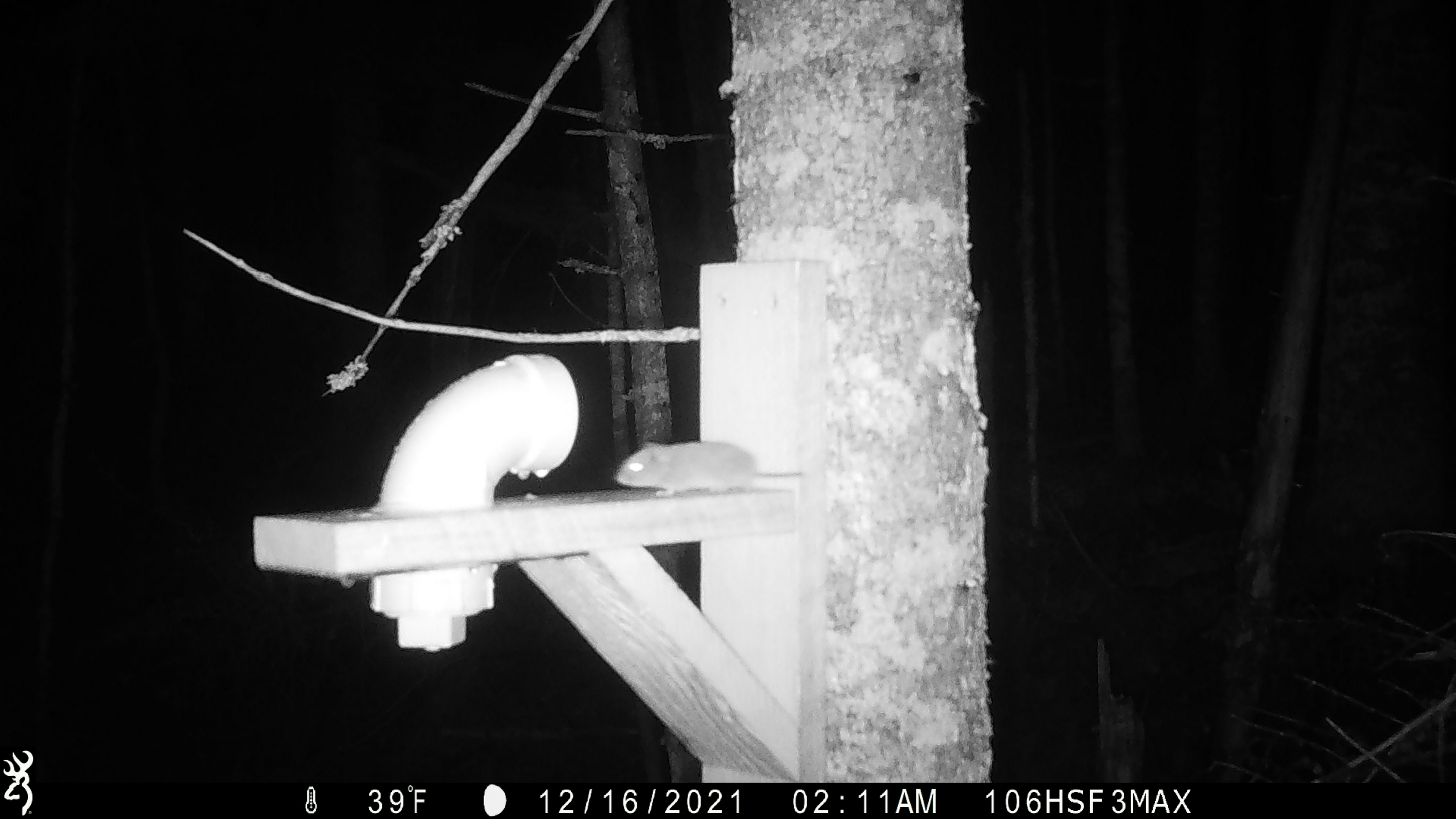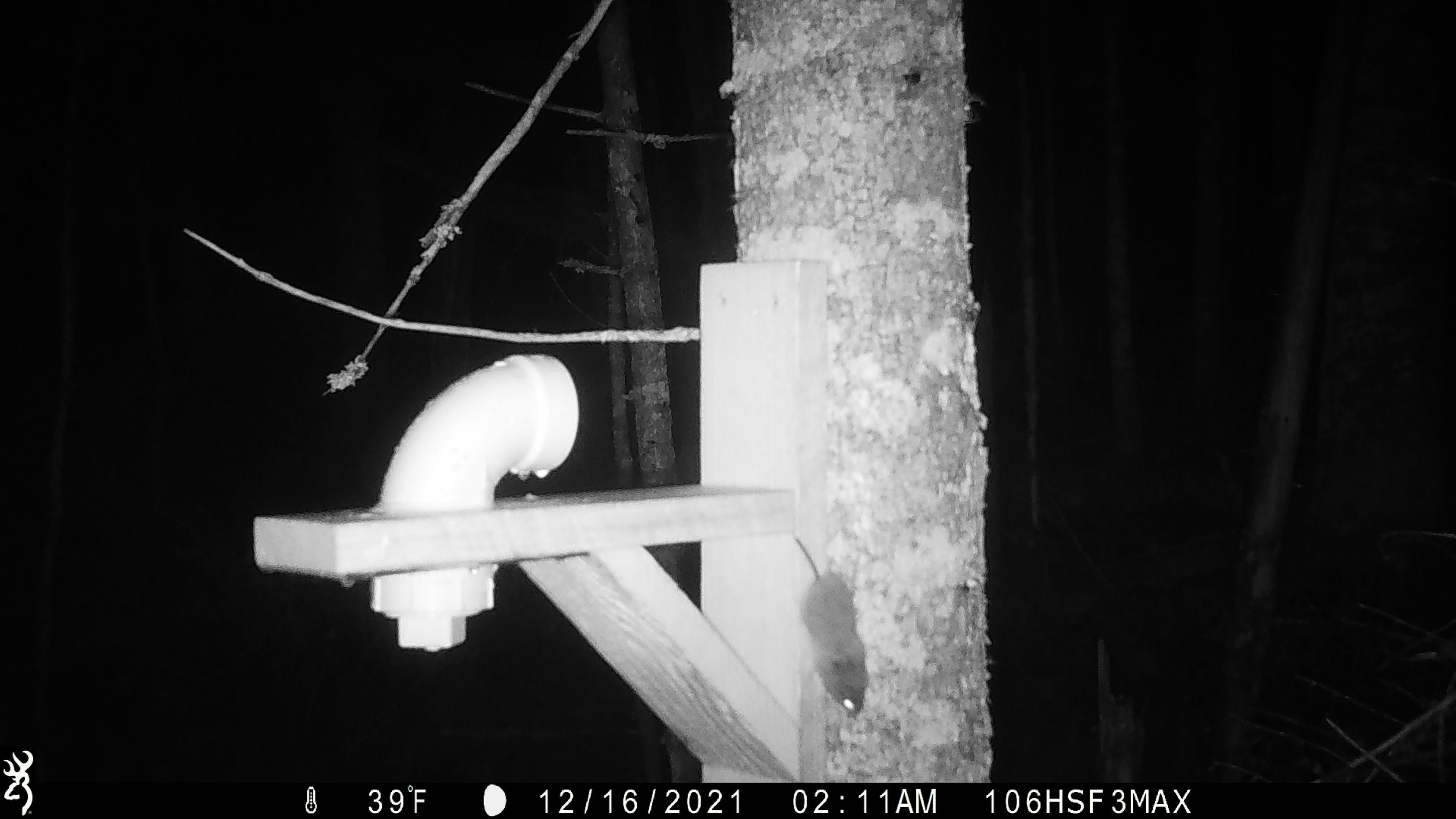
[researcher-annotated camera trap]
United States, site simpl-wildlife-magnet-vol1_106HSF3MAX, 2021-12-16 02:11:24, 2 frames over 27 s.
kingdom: Animalia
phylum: Chordata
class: Mammalia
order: Rodentia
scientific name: Rodentia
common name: mouse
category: mouse sp.